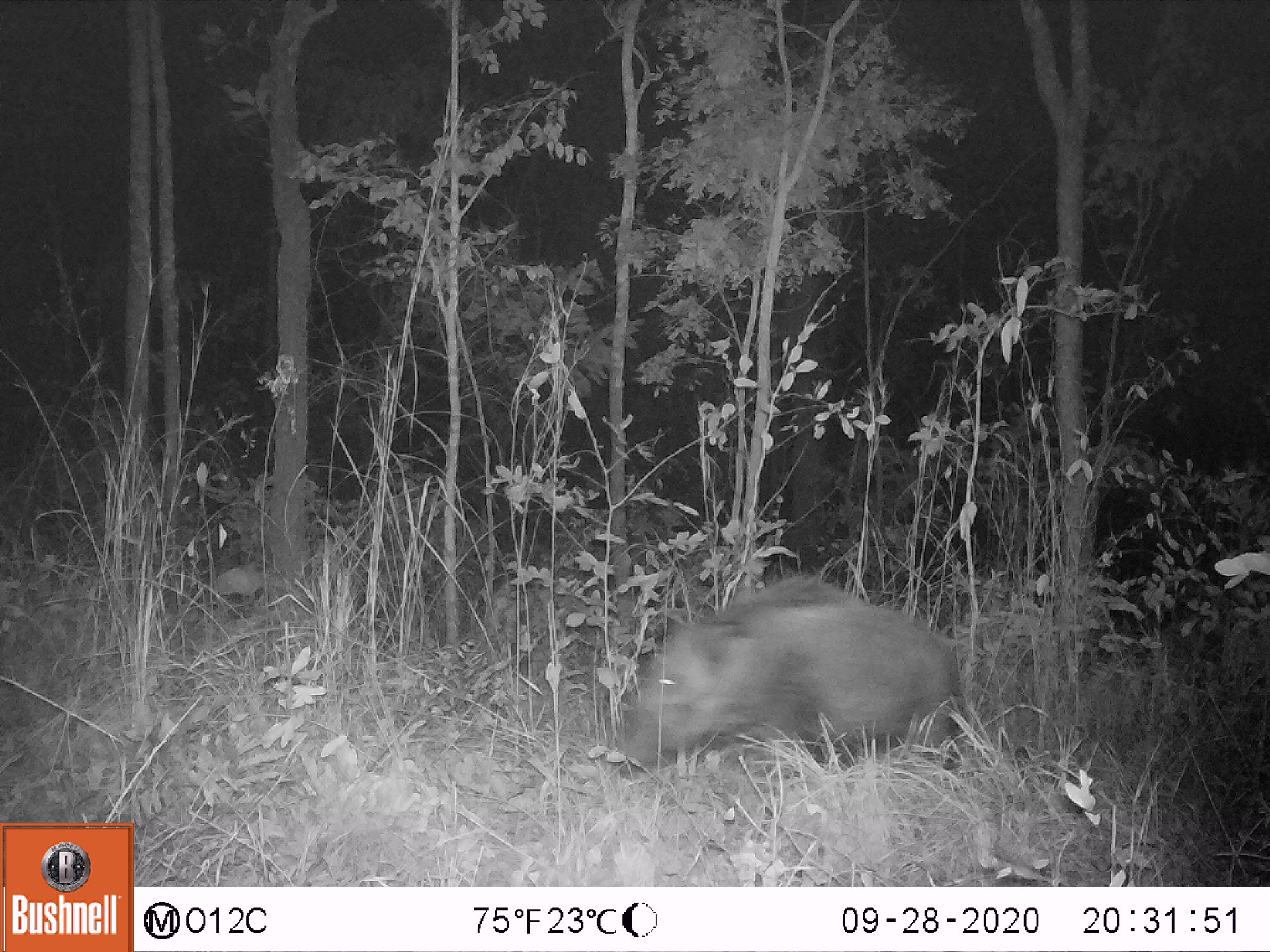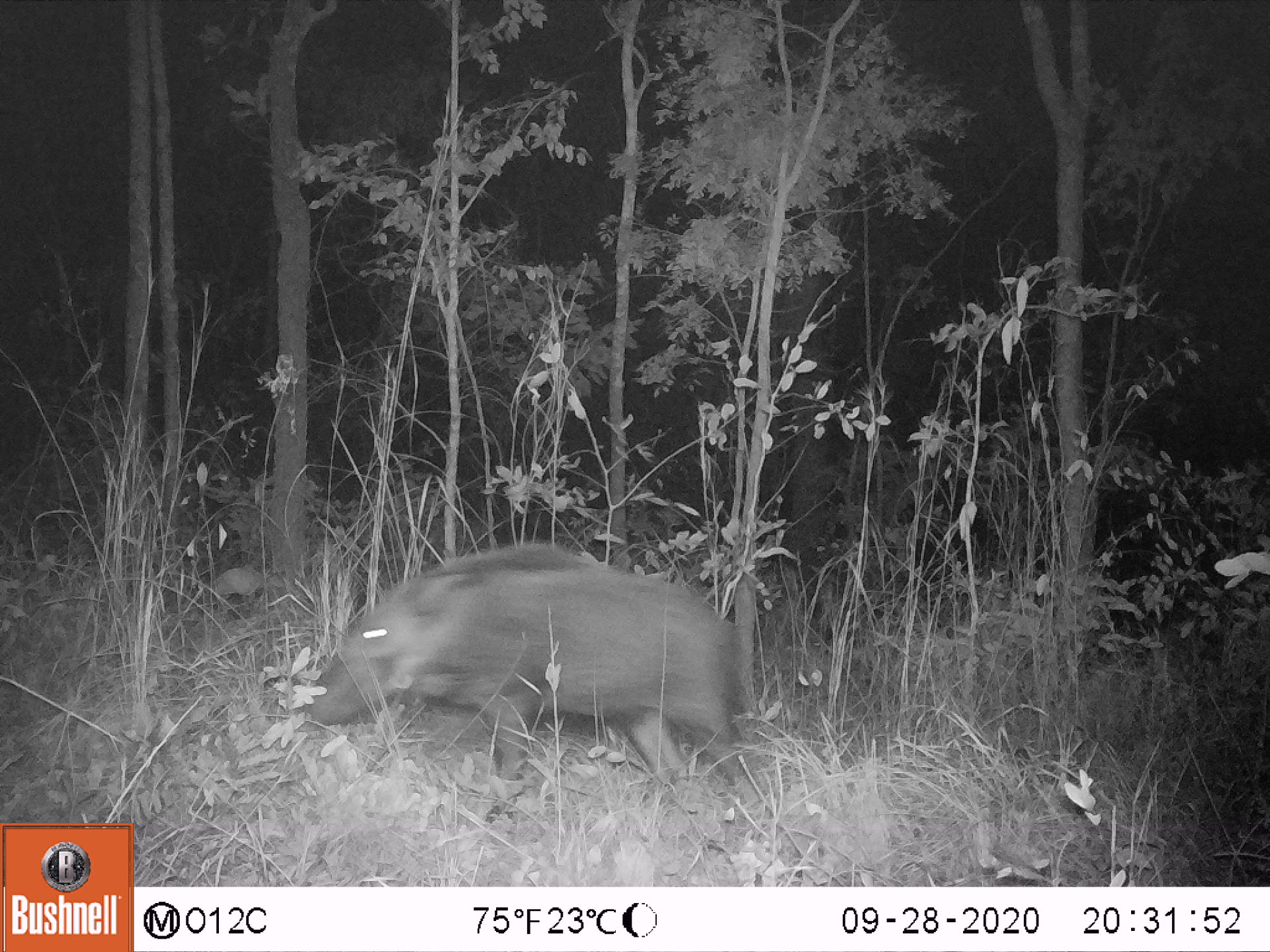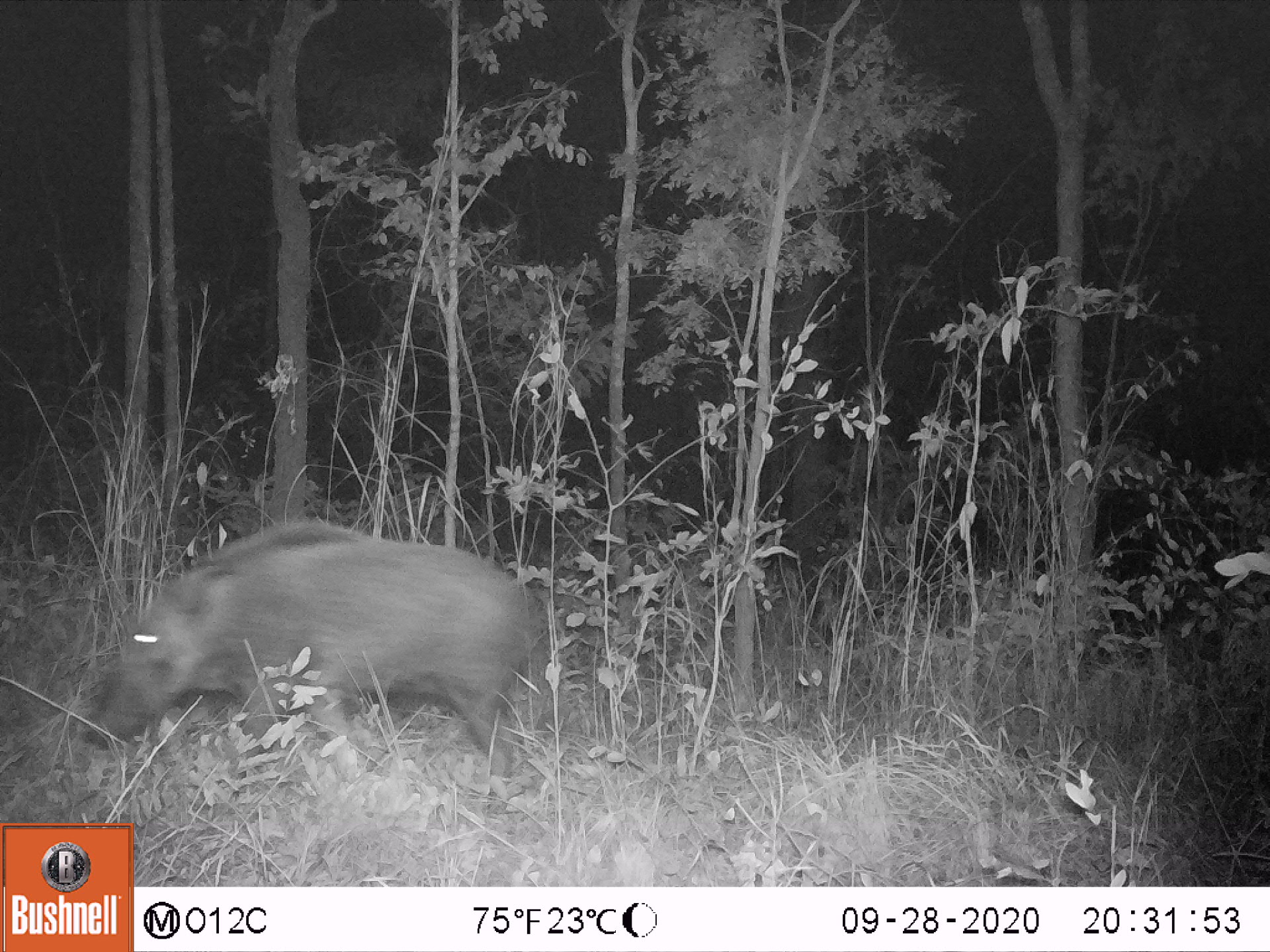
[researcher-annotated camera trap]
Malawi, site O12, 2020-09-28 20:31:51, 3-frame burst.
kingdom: Animalia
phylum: Chordata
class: Mammalia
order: Artiodactyla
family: Suidae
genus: Potamochoerus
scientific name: Potamochoerus larvatus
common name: bushpig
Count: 1.